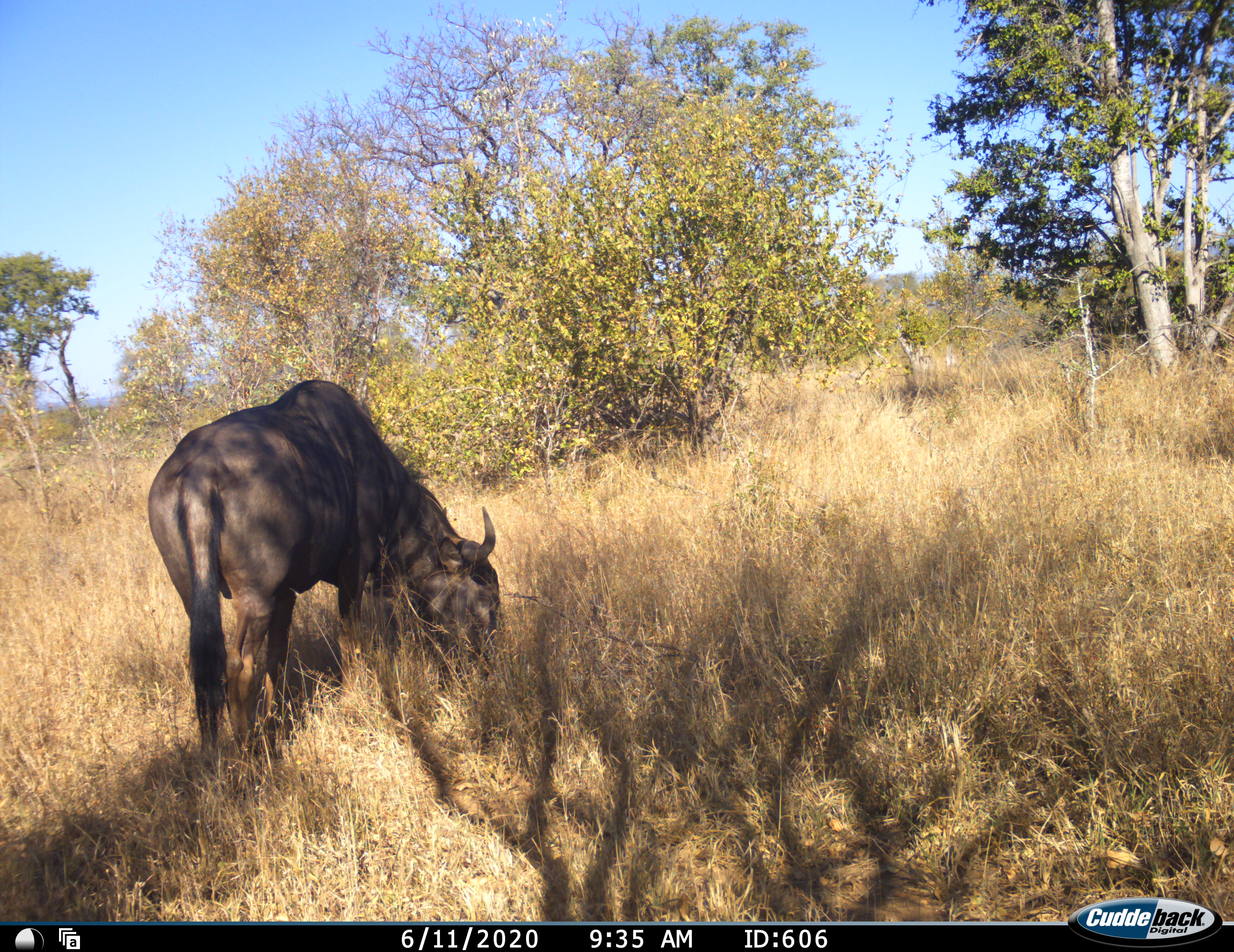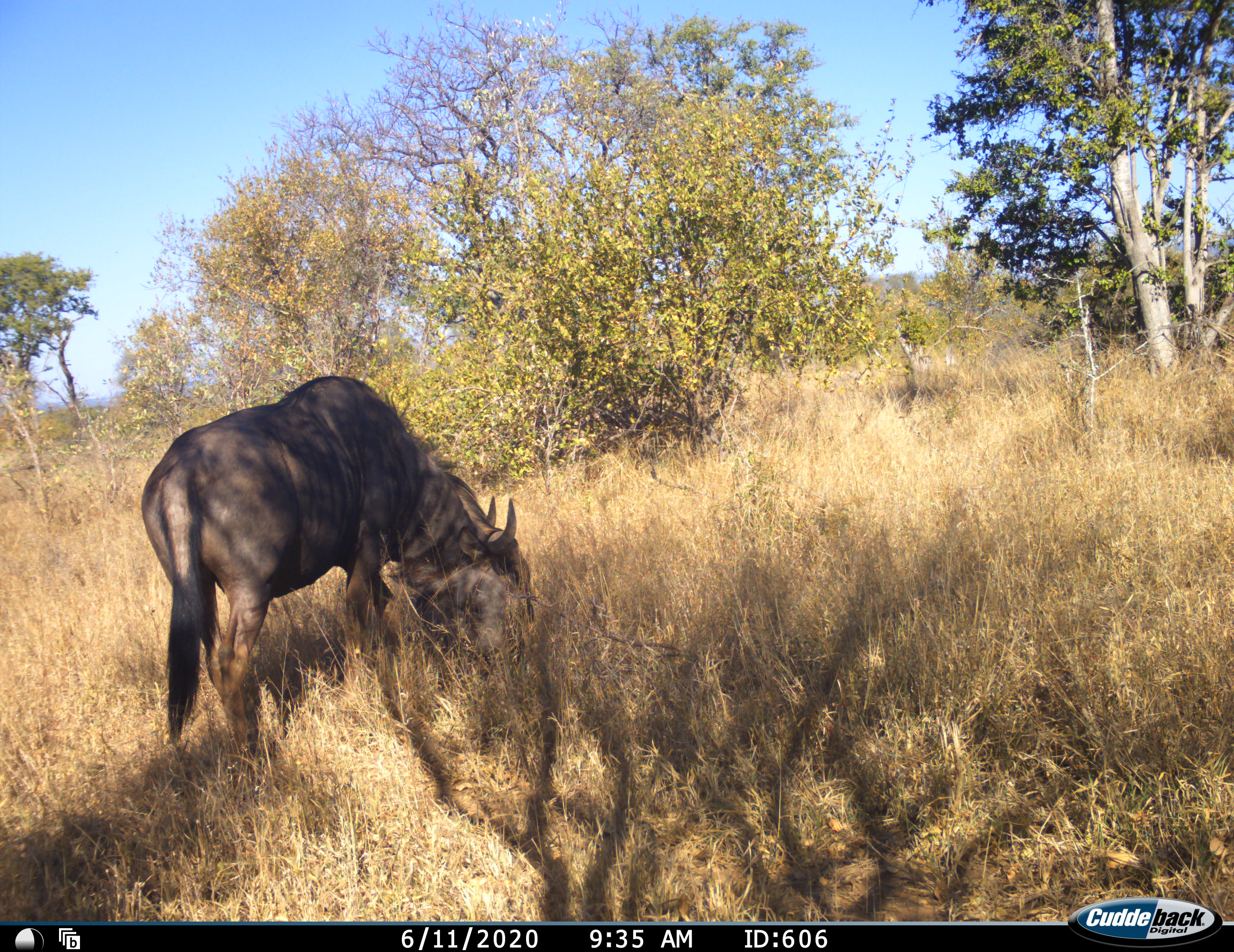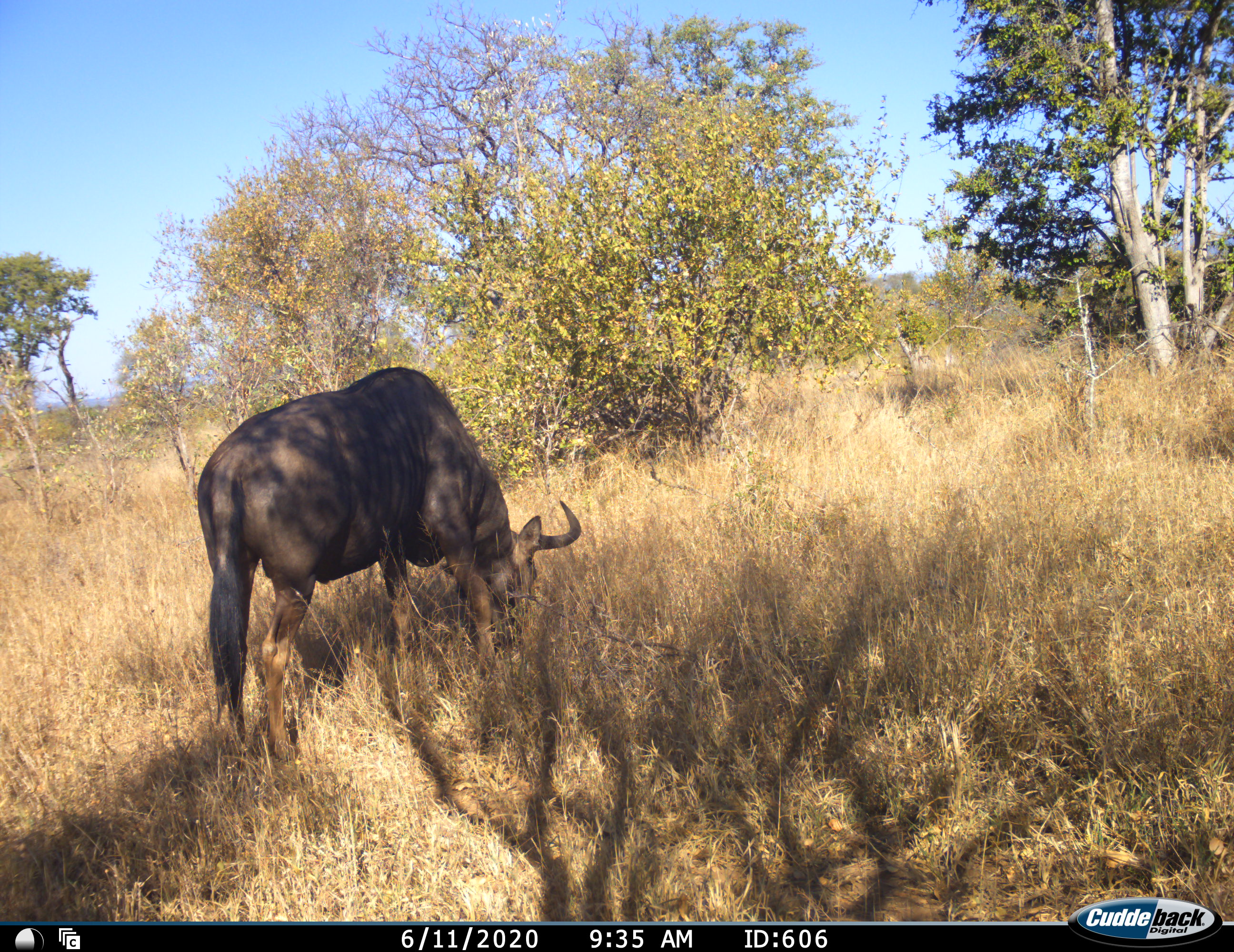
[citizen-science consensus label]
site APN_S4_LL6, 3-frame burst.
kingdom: Animalia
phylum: Chordata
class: Mammalia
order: Artiodactyla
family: Bovidae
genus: Connochaetes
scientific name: Connochaetes taurinus taurinus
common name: blue wildebeest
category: wildebeestblue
Wildebeestblue (blue wildebeest) (Connochaetes taurinus taurinus), count 1. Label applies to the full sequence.